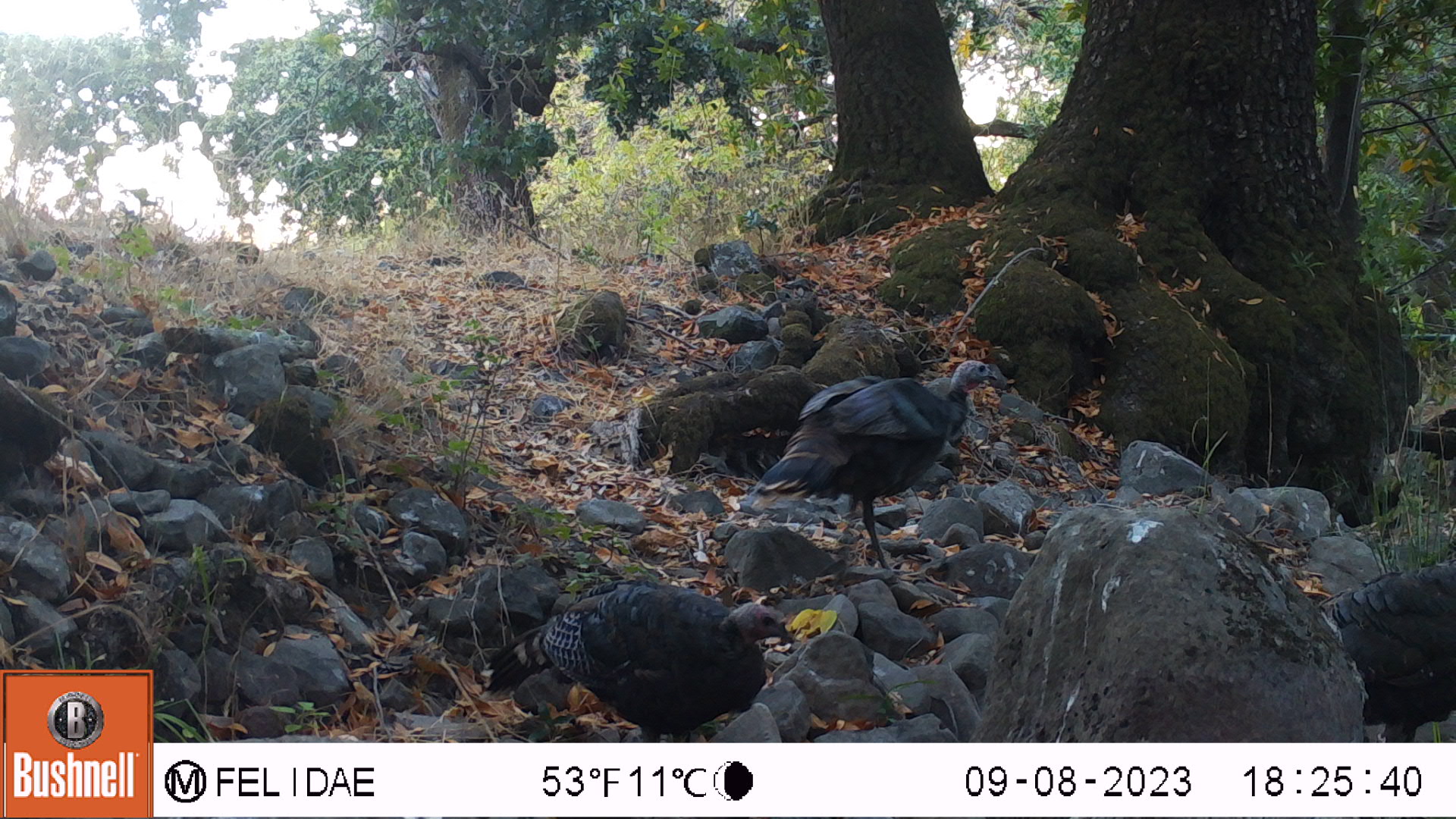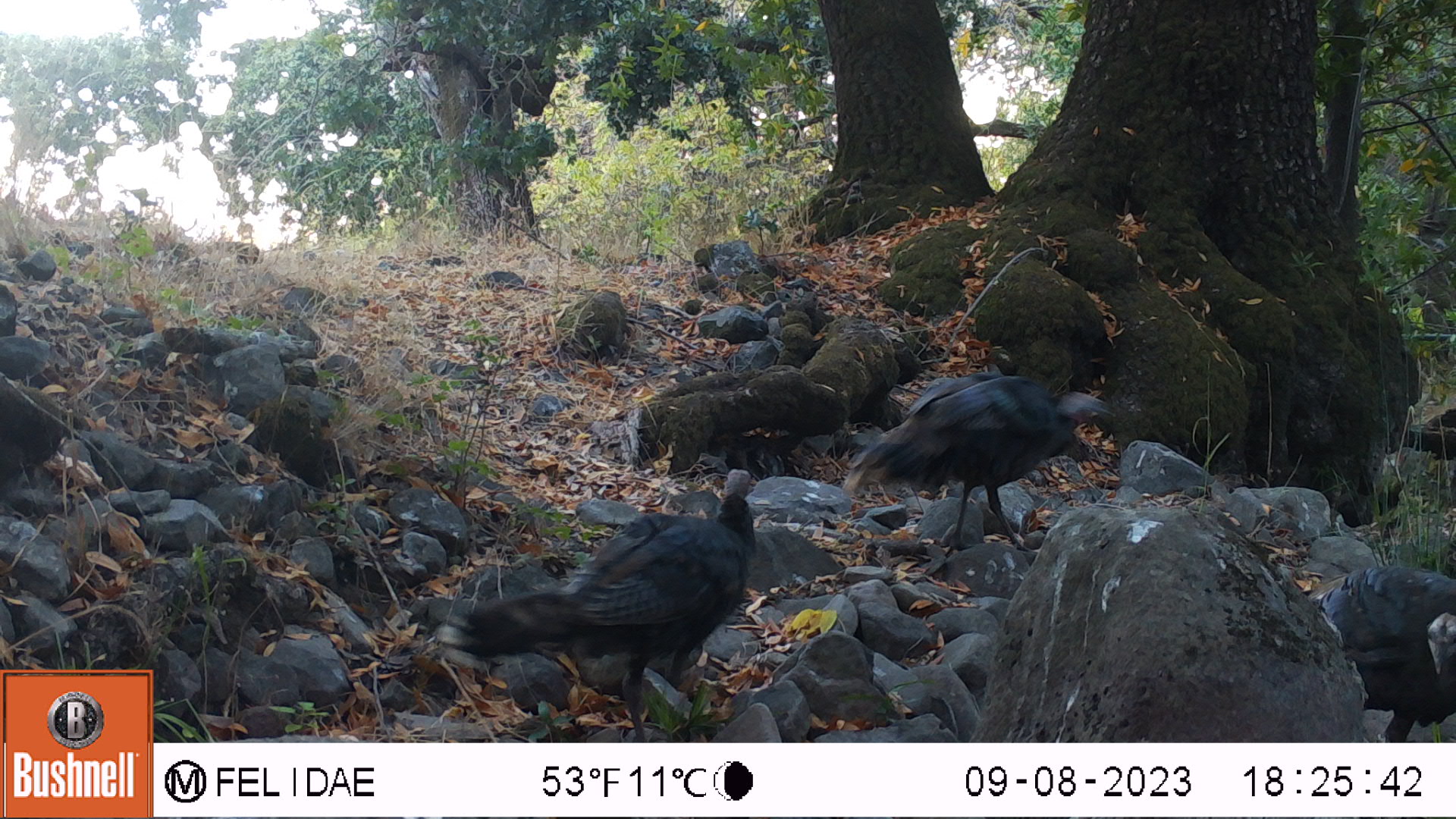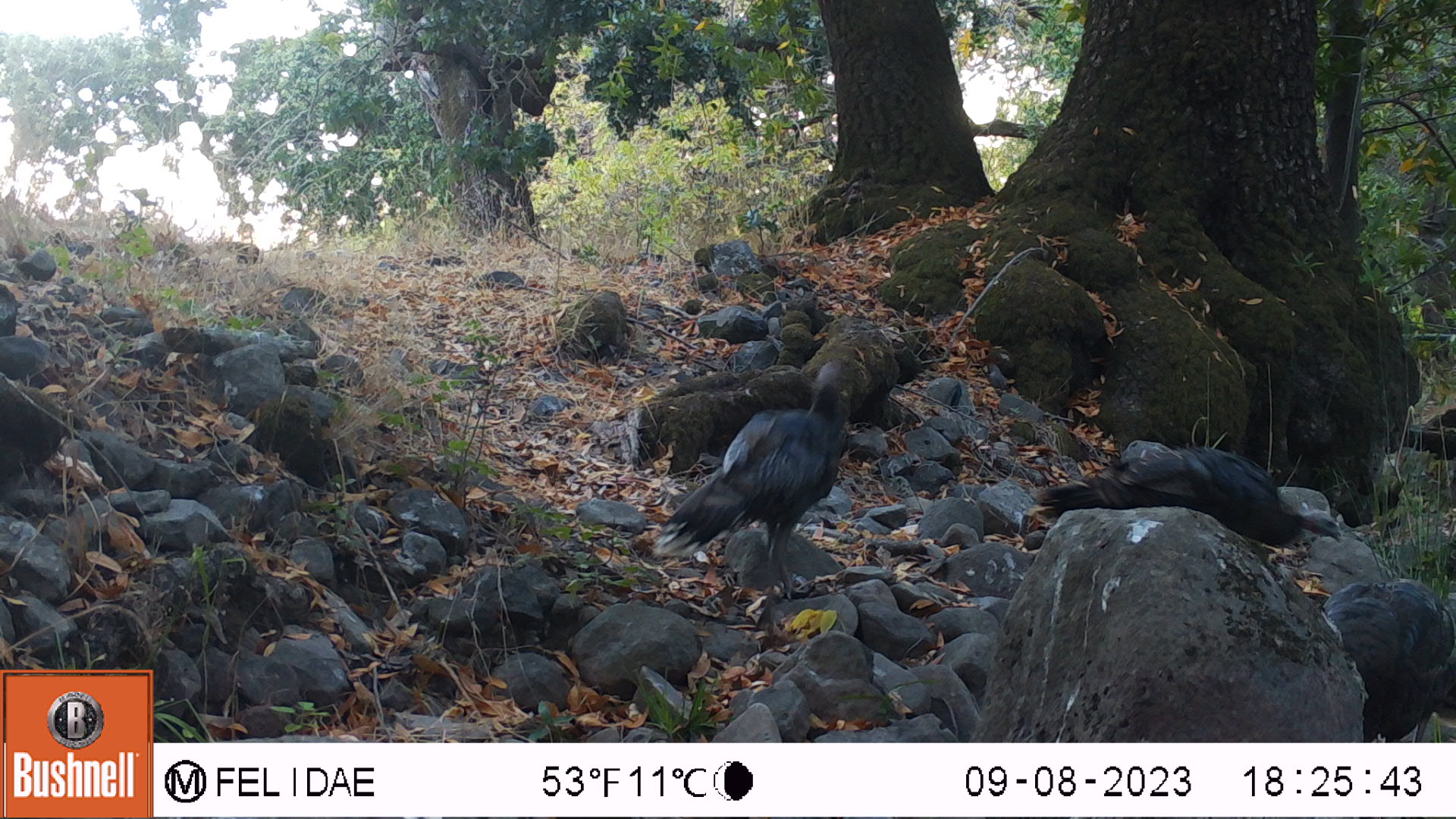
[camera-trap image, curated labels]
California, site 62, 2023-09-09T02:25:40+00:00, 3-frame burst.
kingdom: Animalia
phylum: Chordata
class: Aves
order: Galliformes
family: Phasianidae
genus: Meleagris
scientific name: Meleagris gallopavo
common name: turkey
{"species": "turkey (Meleagris gallopavo)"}